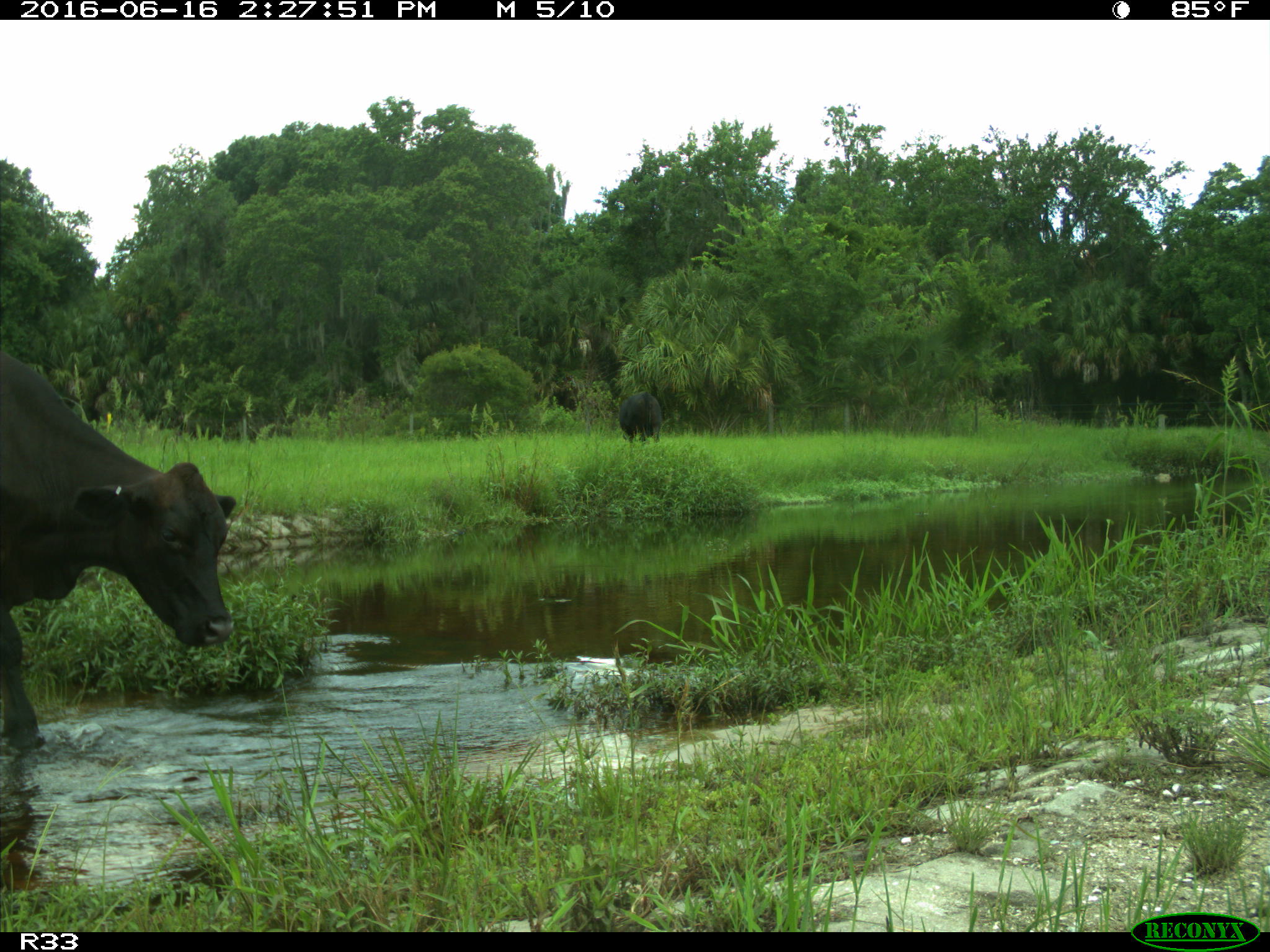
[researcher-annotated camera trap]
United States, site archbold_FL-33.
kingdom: Animalia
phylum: Chordata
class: Mammalia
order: Artiodactyla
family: Bovidae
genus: Bos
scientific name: Bos taurus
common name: domestic cow